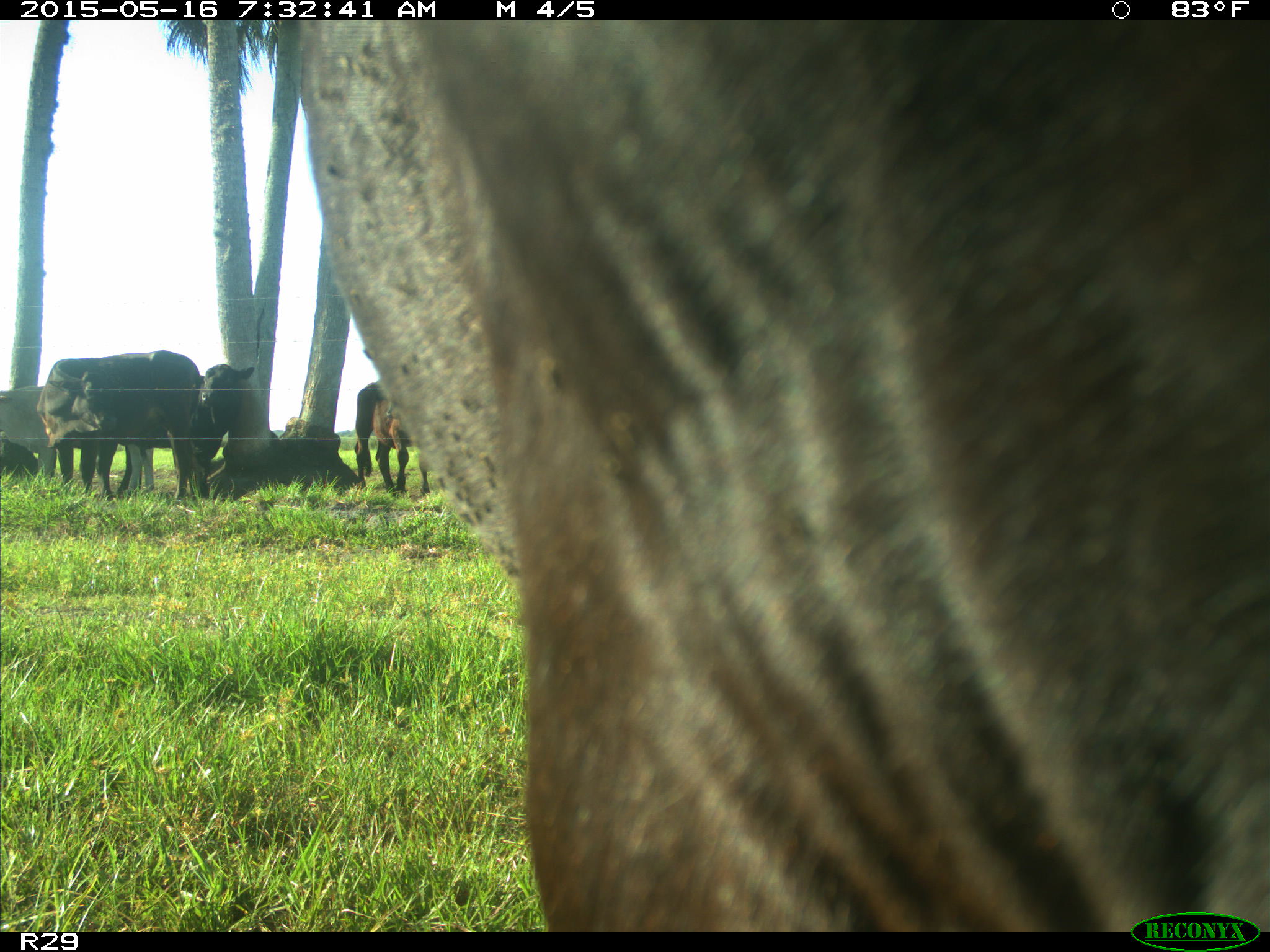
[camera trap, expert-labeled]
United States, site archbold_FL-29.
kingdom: Animalia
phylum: Chordata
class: Mammalia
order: Artiodactyla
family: Bovidae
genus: Bos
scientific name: Bos taurus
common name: domestic cow